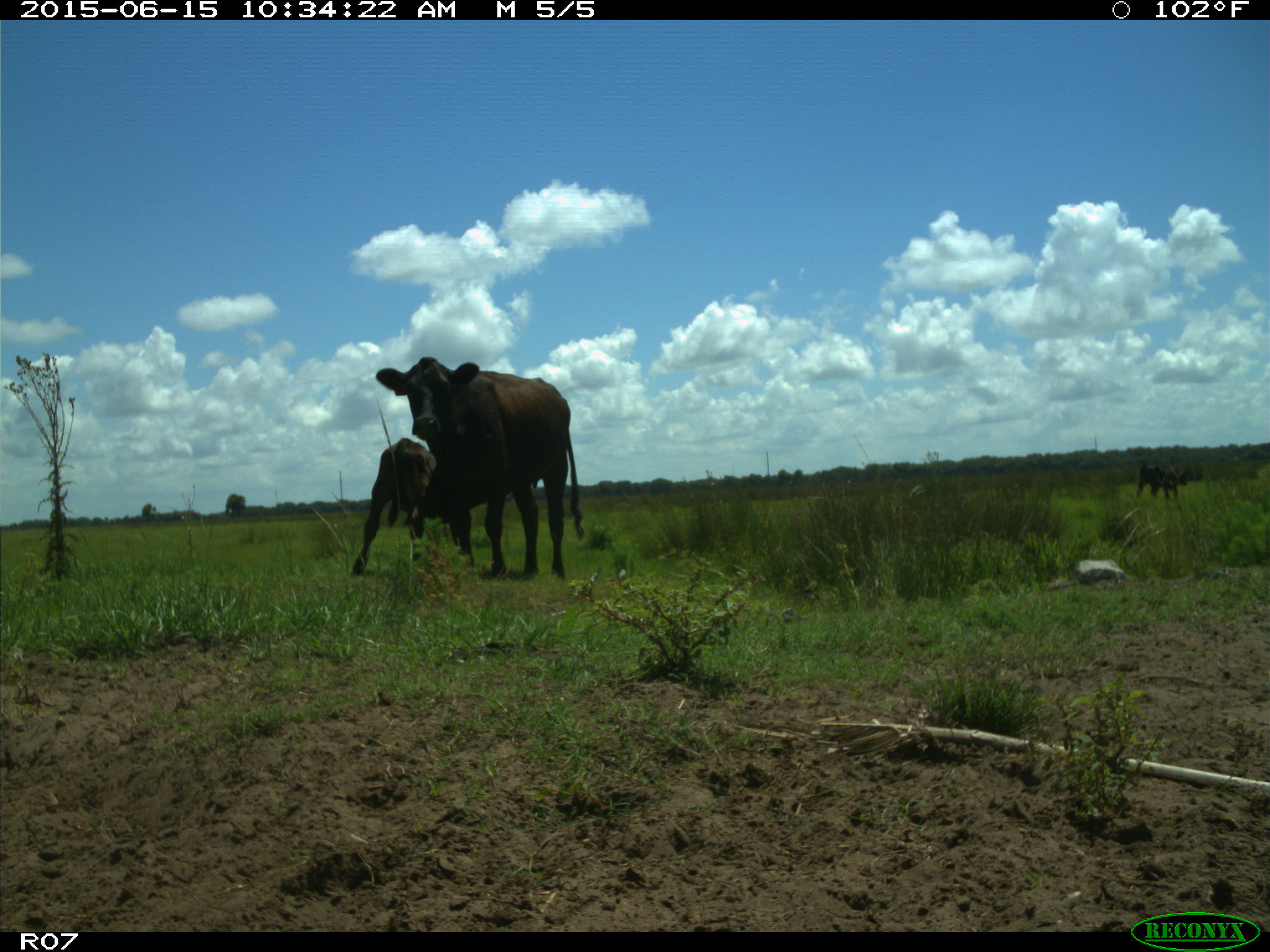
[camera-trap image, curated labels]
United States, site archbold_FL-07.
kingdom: Animalia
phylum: Chordata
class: Mammalia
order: Artiodactyla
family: Bovidae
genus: Bos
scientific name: Bos taurus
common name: domestic cow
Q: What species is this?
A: Bos taurus (domestic cow).